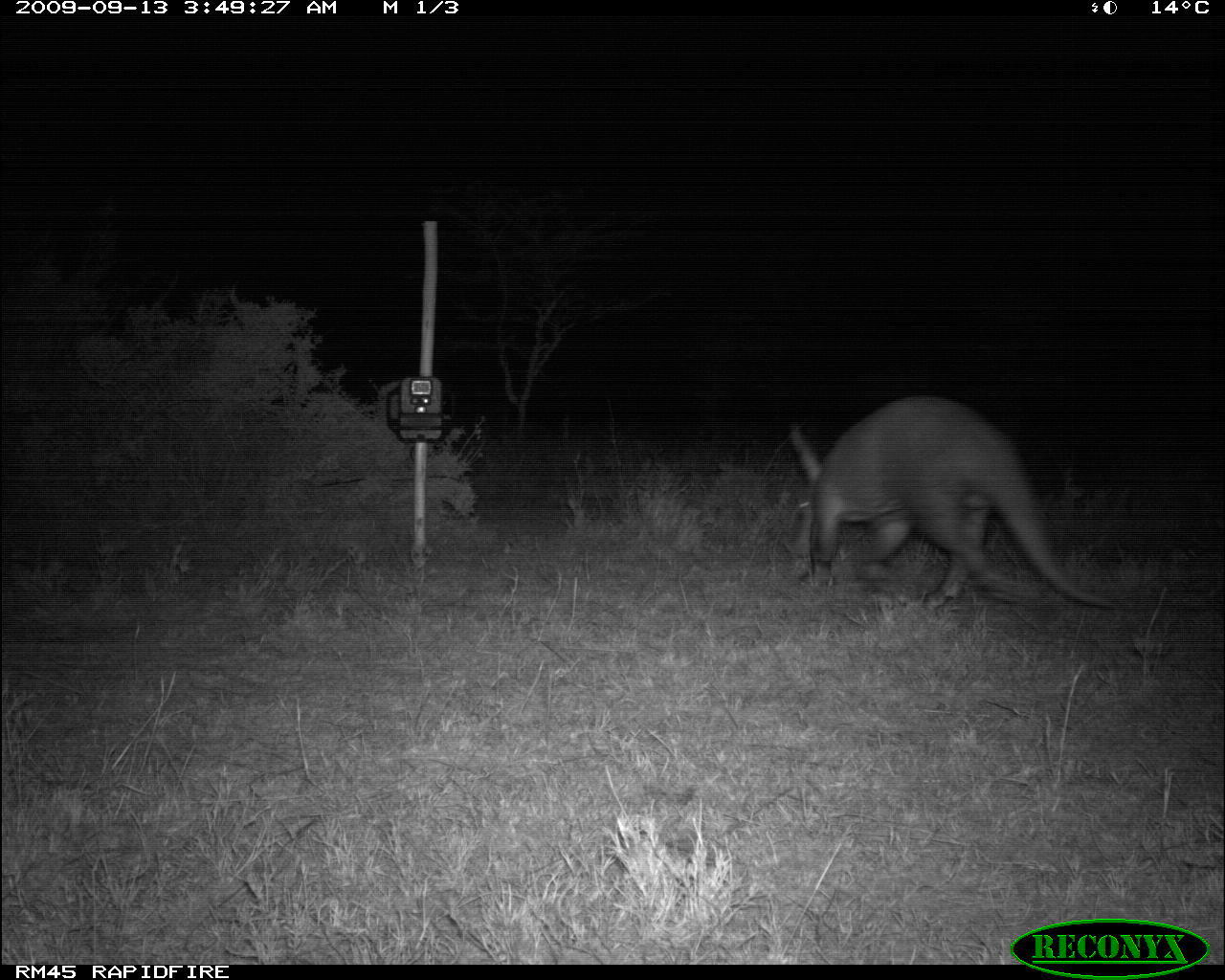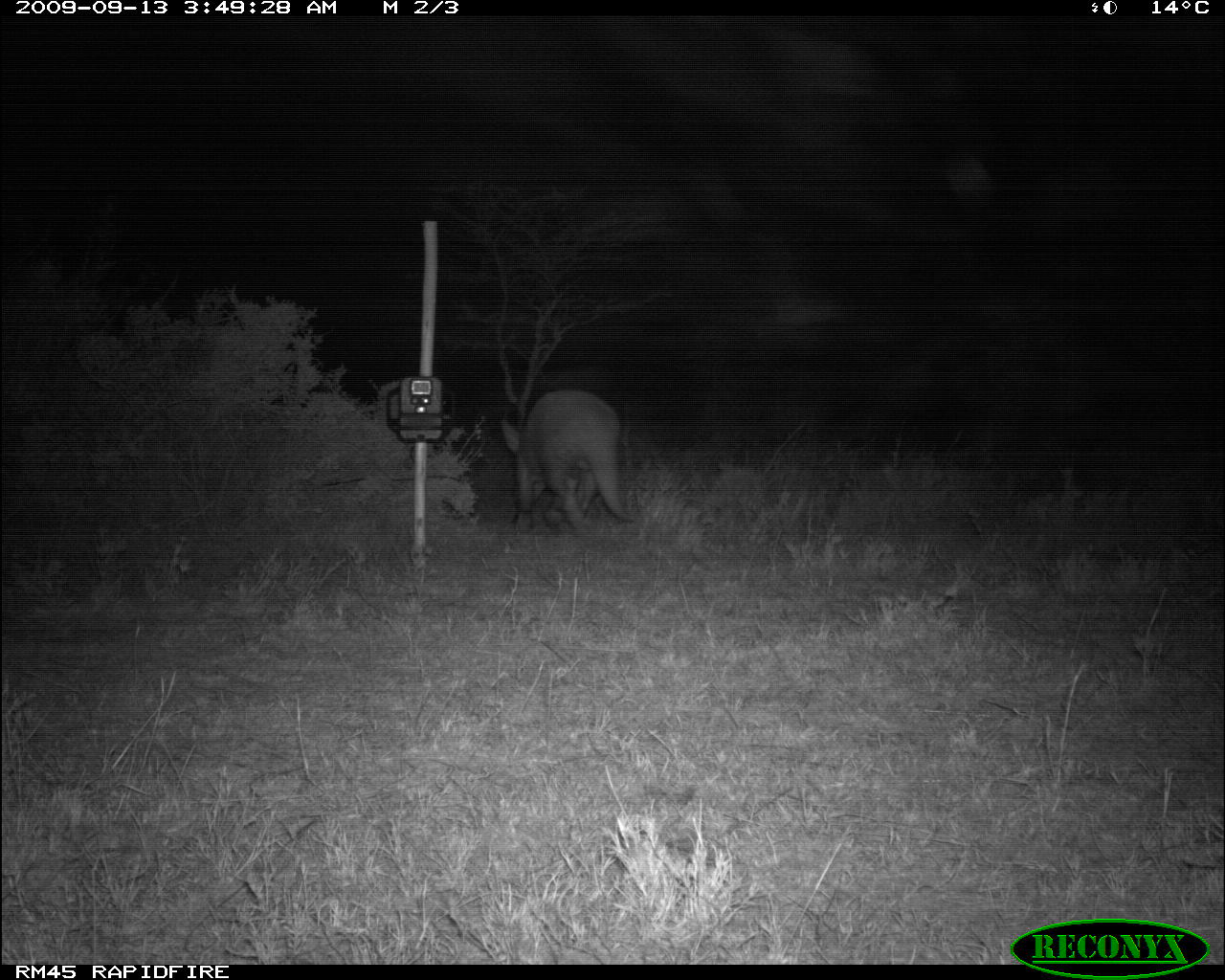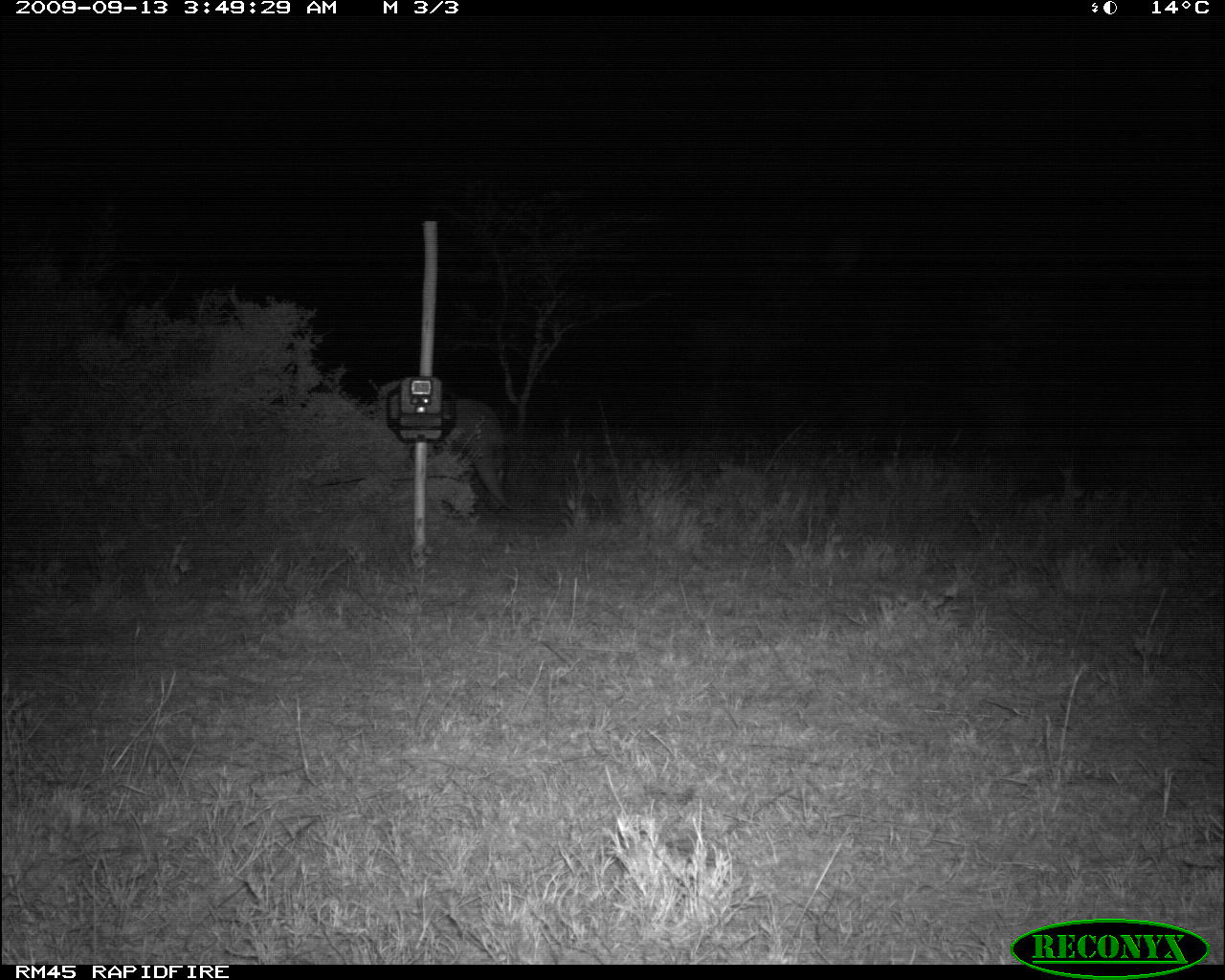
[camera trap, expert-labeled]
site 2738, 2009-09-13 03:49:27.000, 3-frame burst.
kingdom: Animalia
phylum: Chordata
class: Mammalia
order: Tubulidentata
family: Orycteropodidae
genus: Orycteropus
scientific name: Orycteropus afer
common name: aardvark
Orycteropus afer (aardvark), count 1.